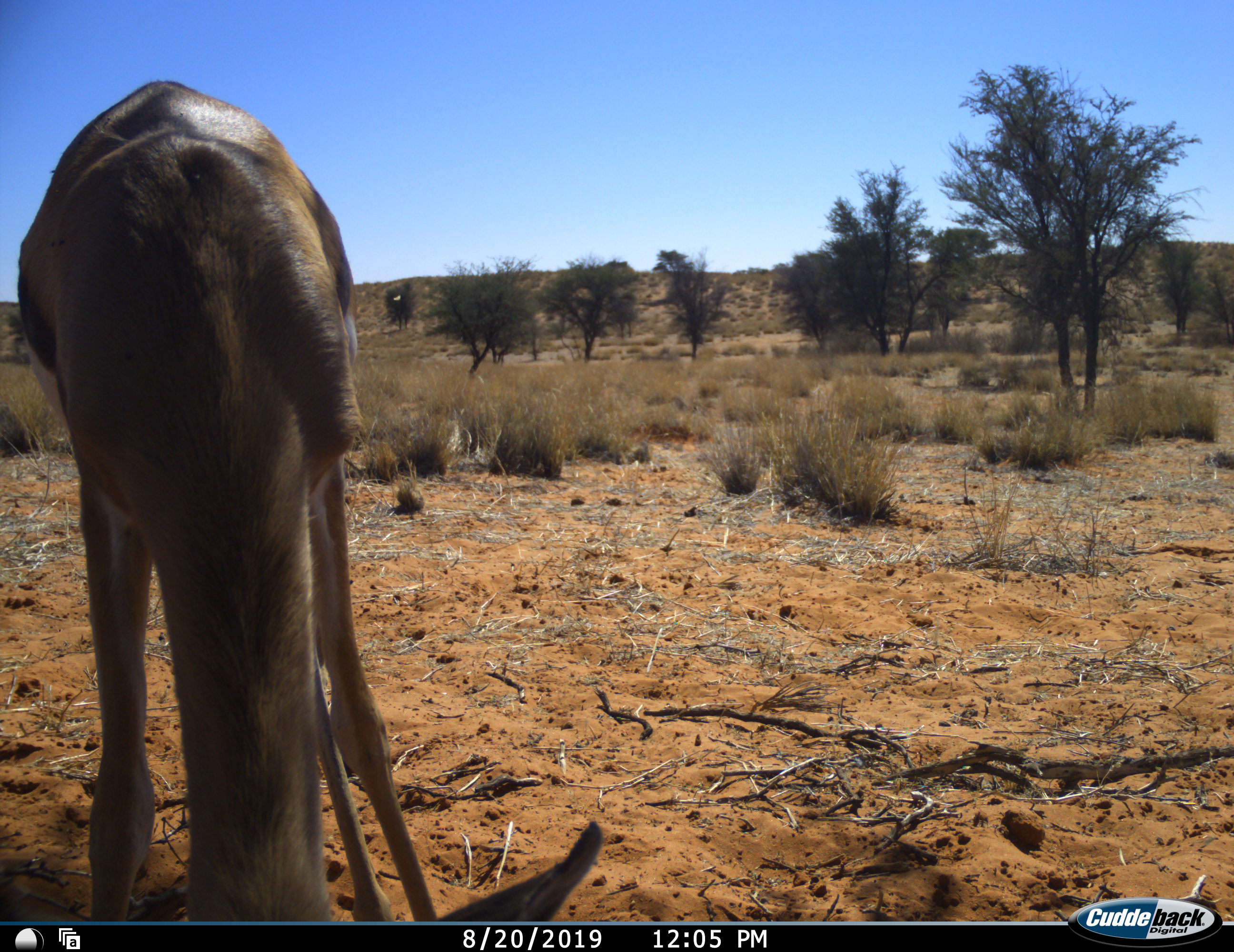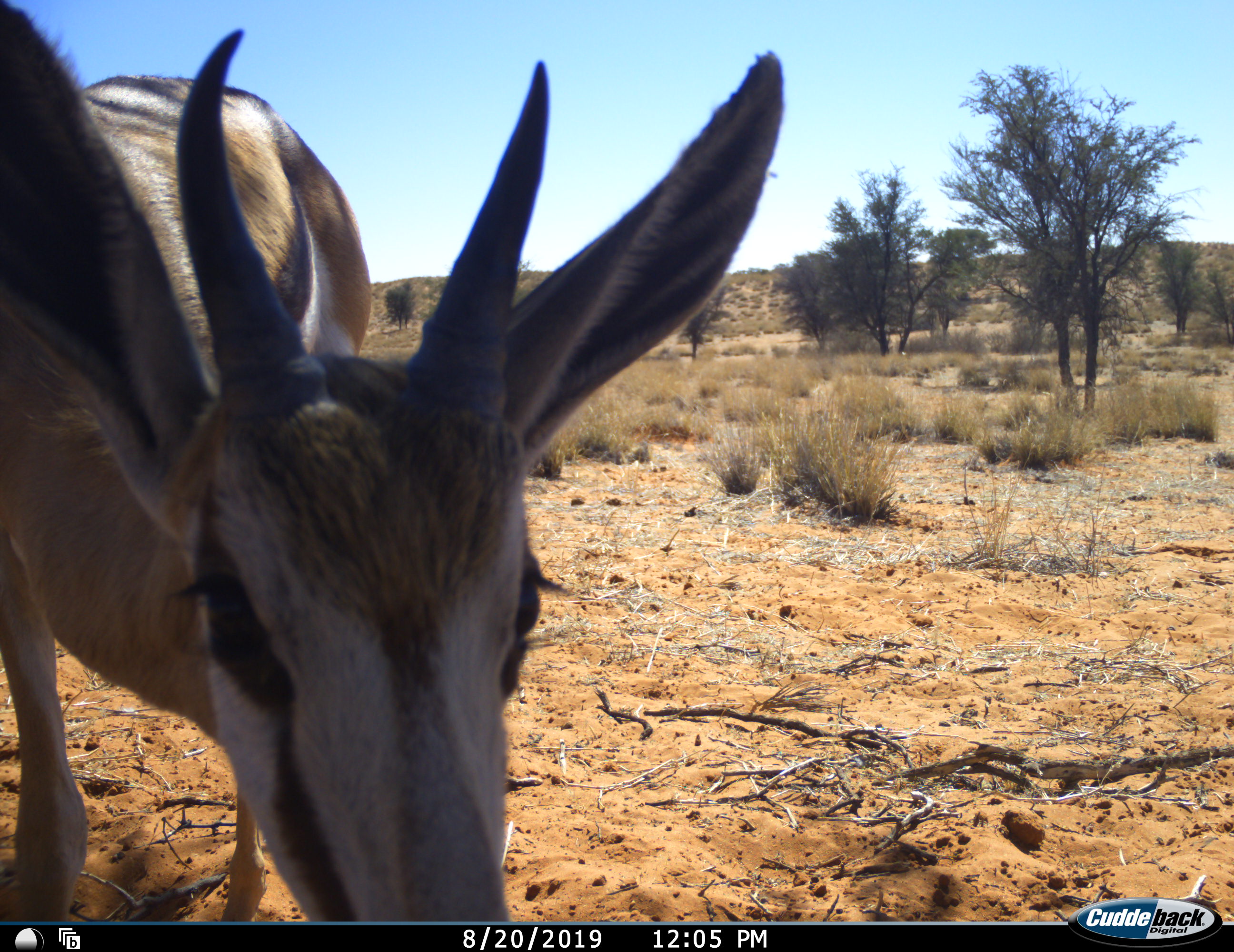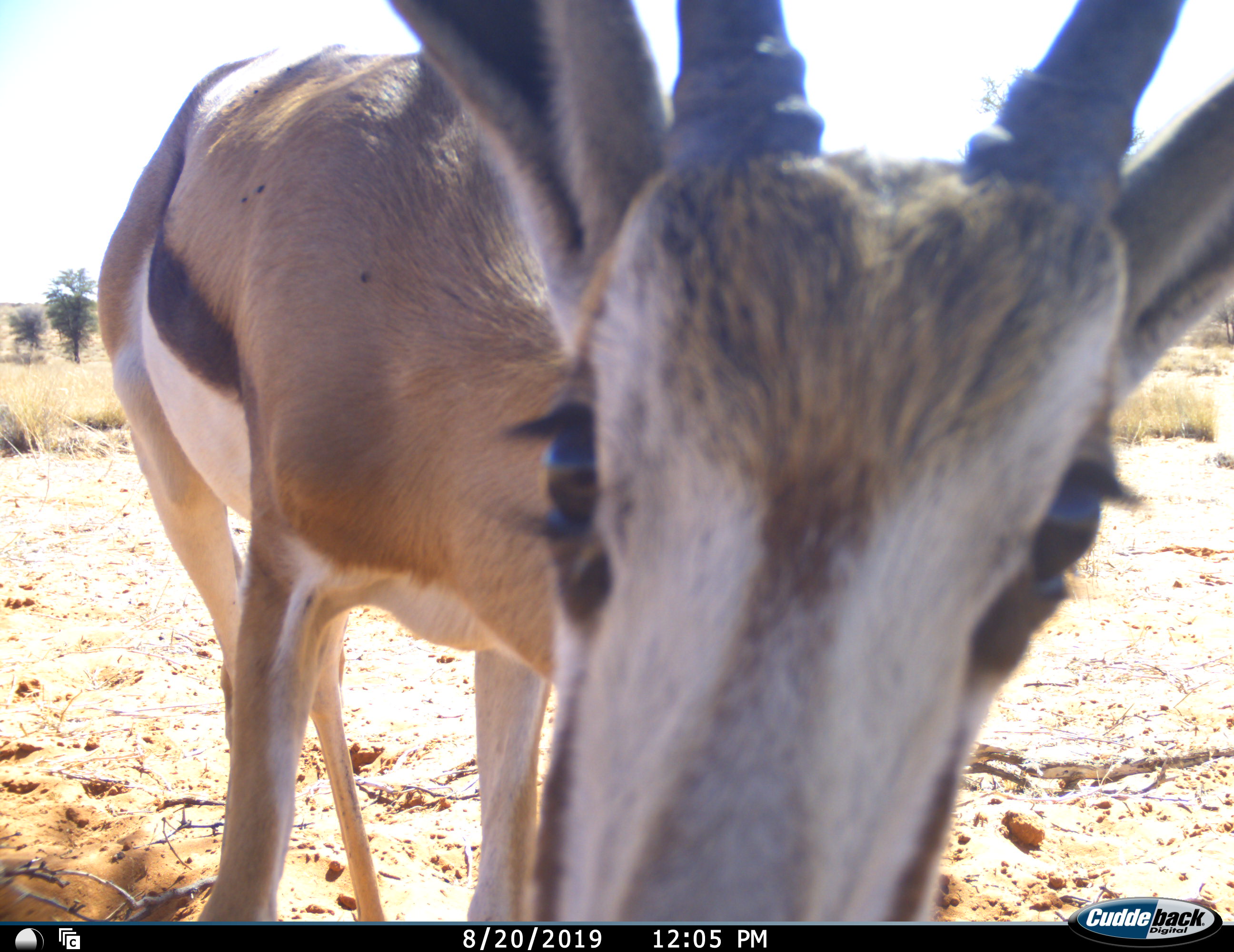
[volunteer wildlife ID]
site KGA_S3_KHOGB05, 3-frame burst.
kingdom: Animalia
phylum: Chordata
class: Mammalia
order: Artiodactyla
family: Bovidae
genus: Antidorcas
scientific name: Antidorcas marsupialis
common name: springbok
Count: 1.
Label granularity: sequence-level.